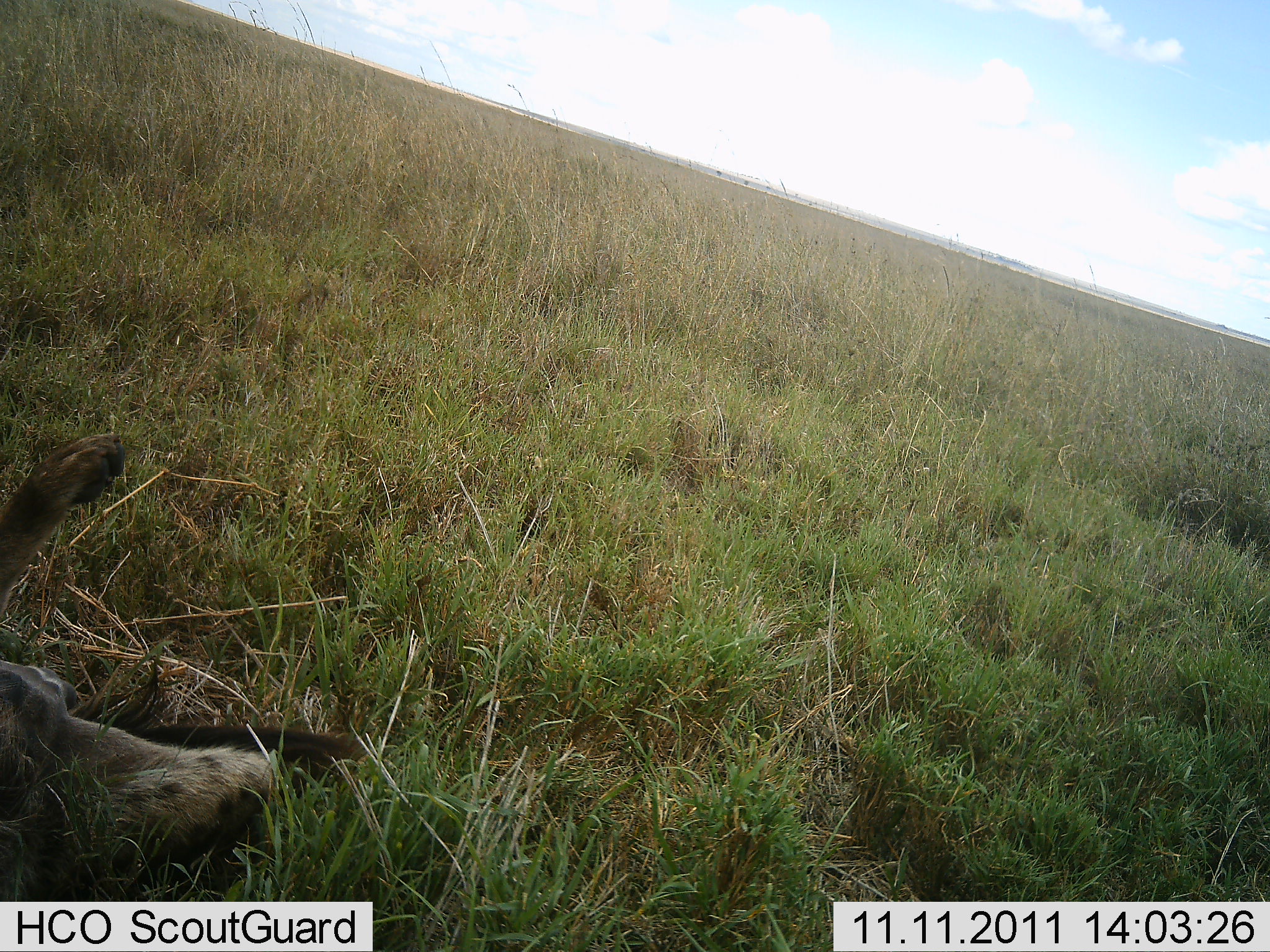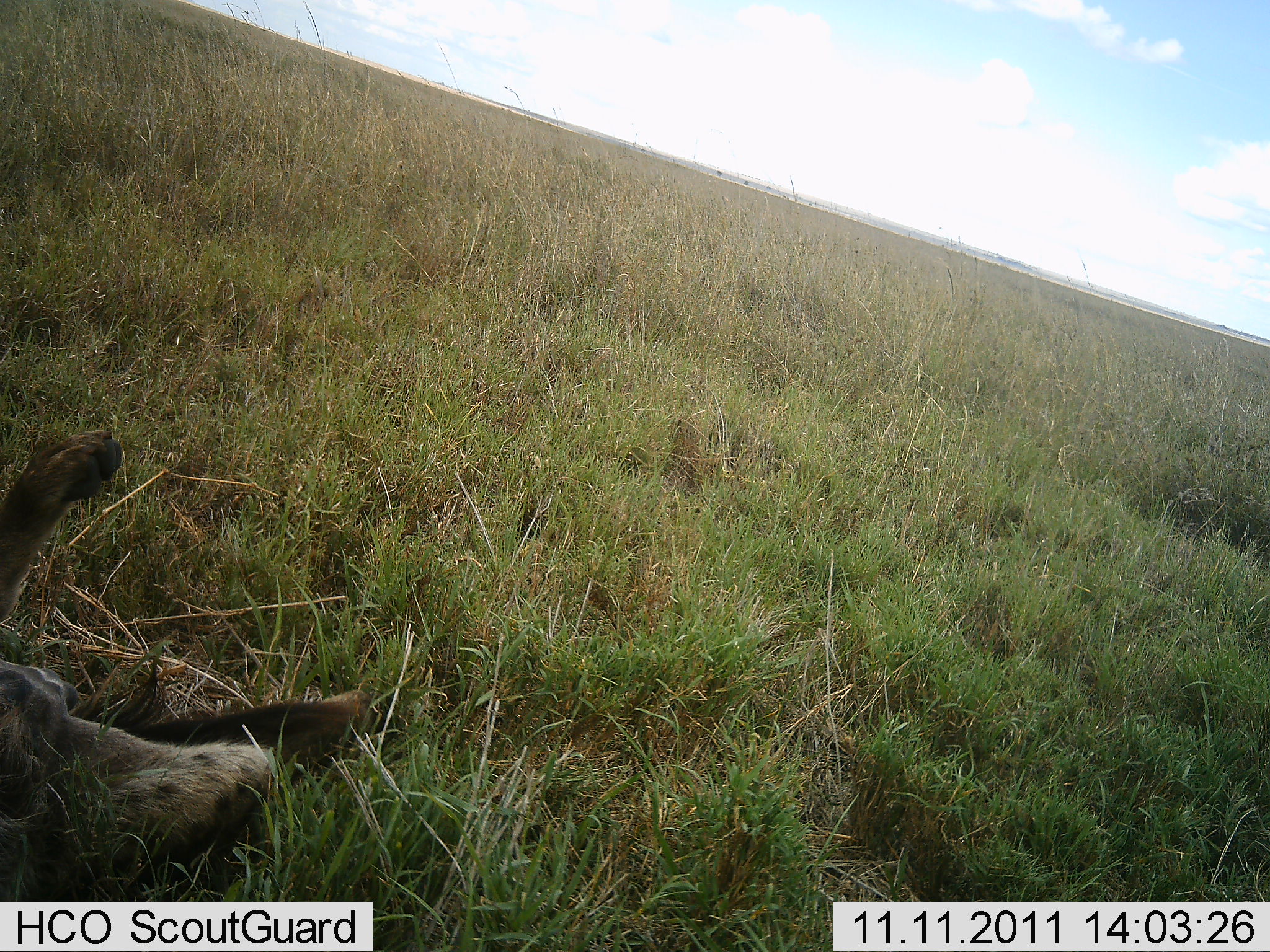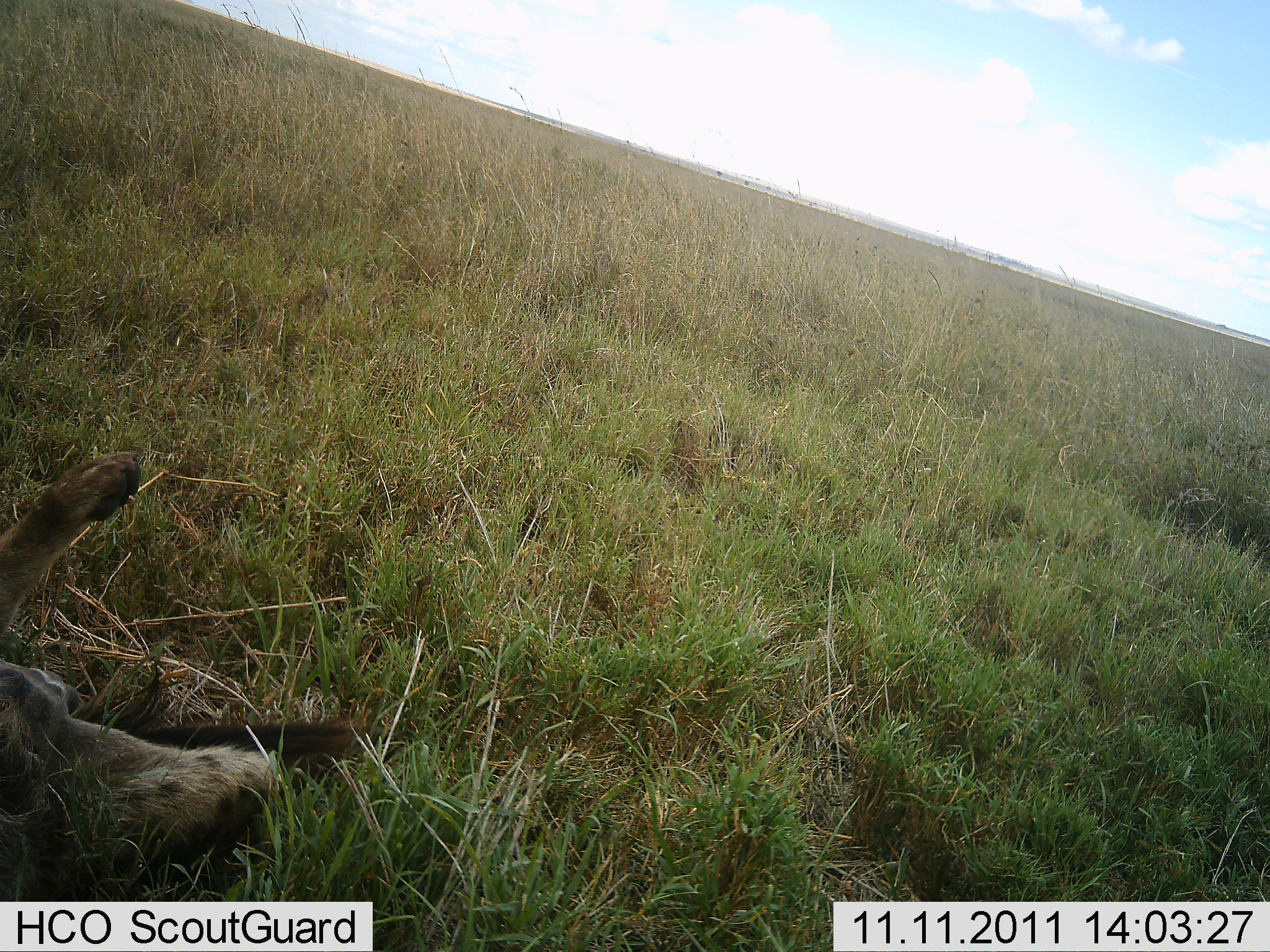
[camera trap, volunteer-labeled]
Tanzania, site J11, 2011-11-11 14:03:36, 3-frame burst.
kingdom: Animalia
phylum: Chordata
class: Mammalia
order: Carnivora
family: Hyaenidae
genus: Crocuta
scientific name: Crocuta crocuta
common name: spotted hyena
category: hyenaspotted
Hyenaspotted (spotted hyena) (Crocuta crocuta), count 1. Behavior (volunteer vote fractions): standing 0%, resting 100%, moving 0%, interacting 0%. Young present (vote fraction): 0%. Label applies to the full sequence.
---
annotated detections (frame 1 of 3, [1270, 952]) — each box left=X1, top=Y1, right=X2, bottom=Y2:
animal: left=0, top=437, right=364, bottom=901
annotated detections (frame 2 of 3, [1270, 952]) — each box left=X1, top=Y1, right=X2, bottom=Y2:
animal: left=0, top=429, right=367, bottom=902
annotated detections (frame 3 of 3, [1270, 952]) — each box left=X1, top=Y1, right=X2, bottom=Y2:
animal: left=0, top=454, right=364, bottom=901